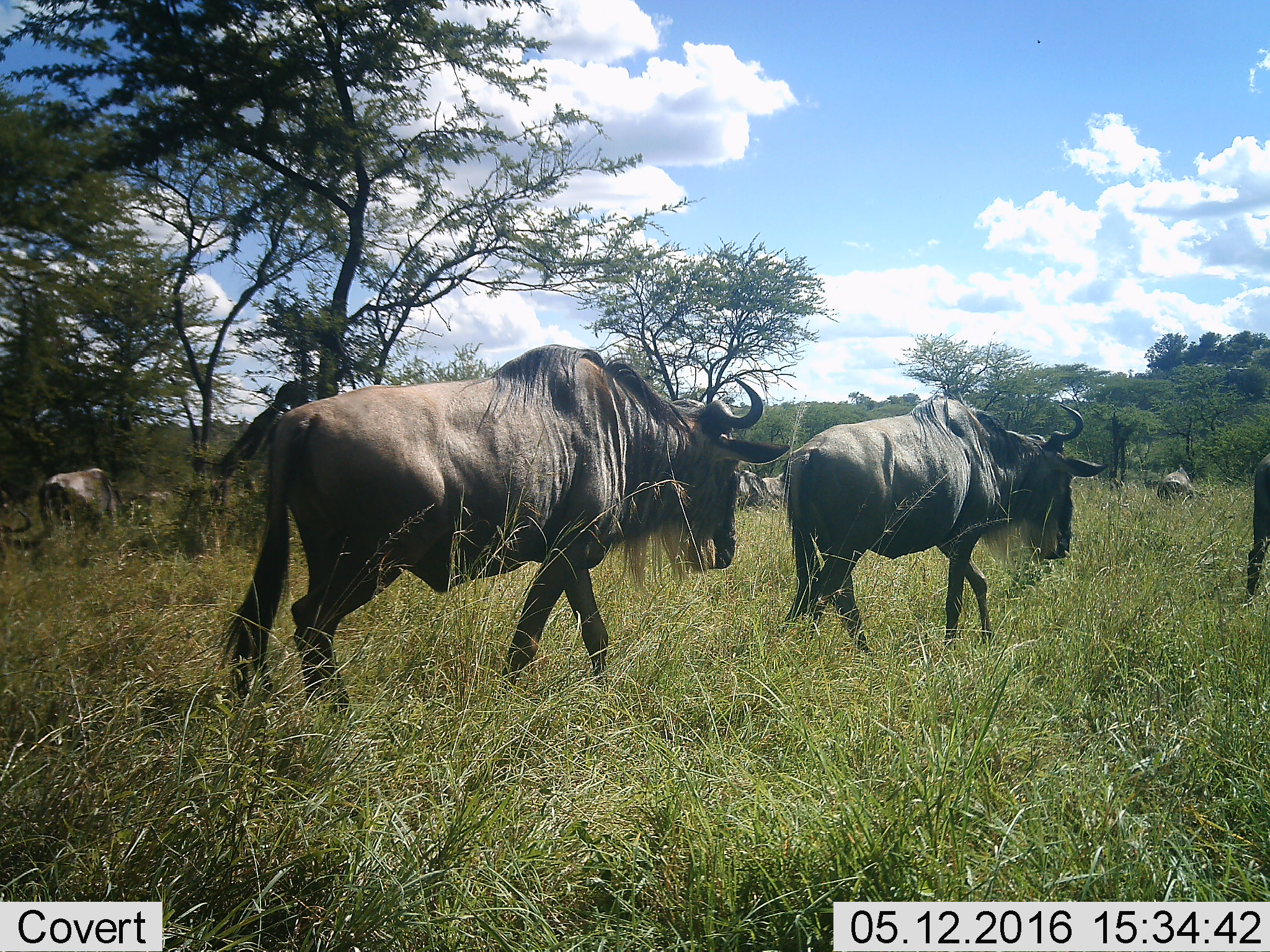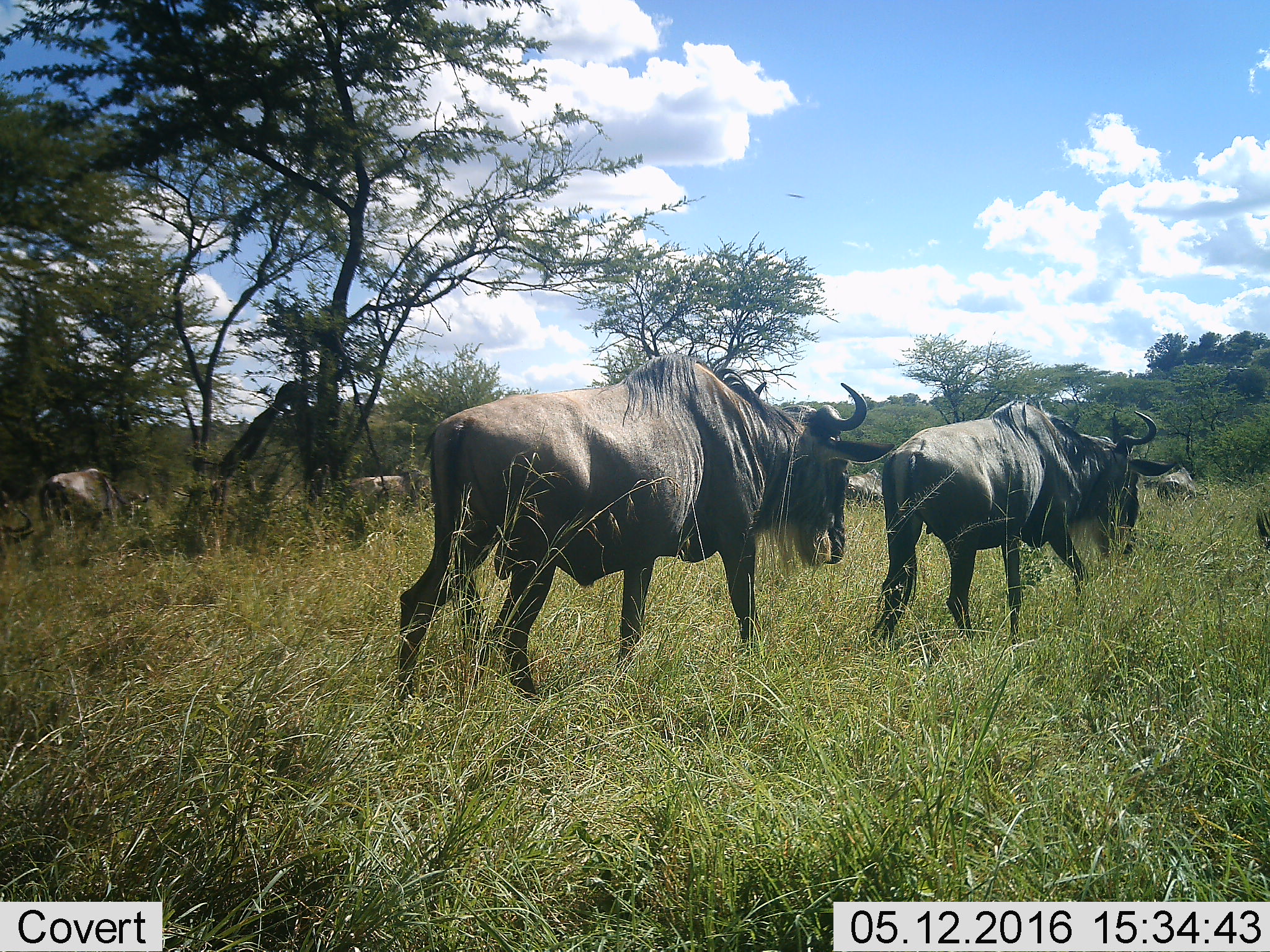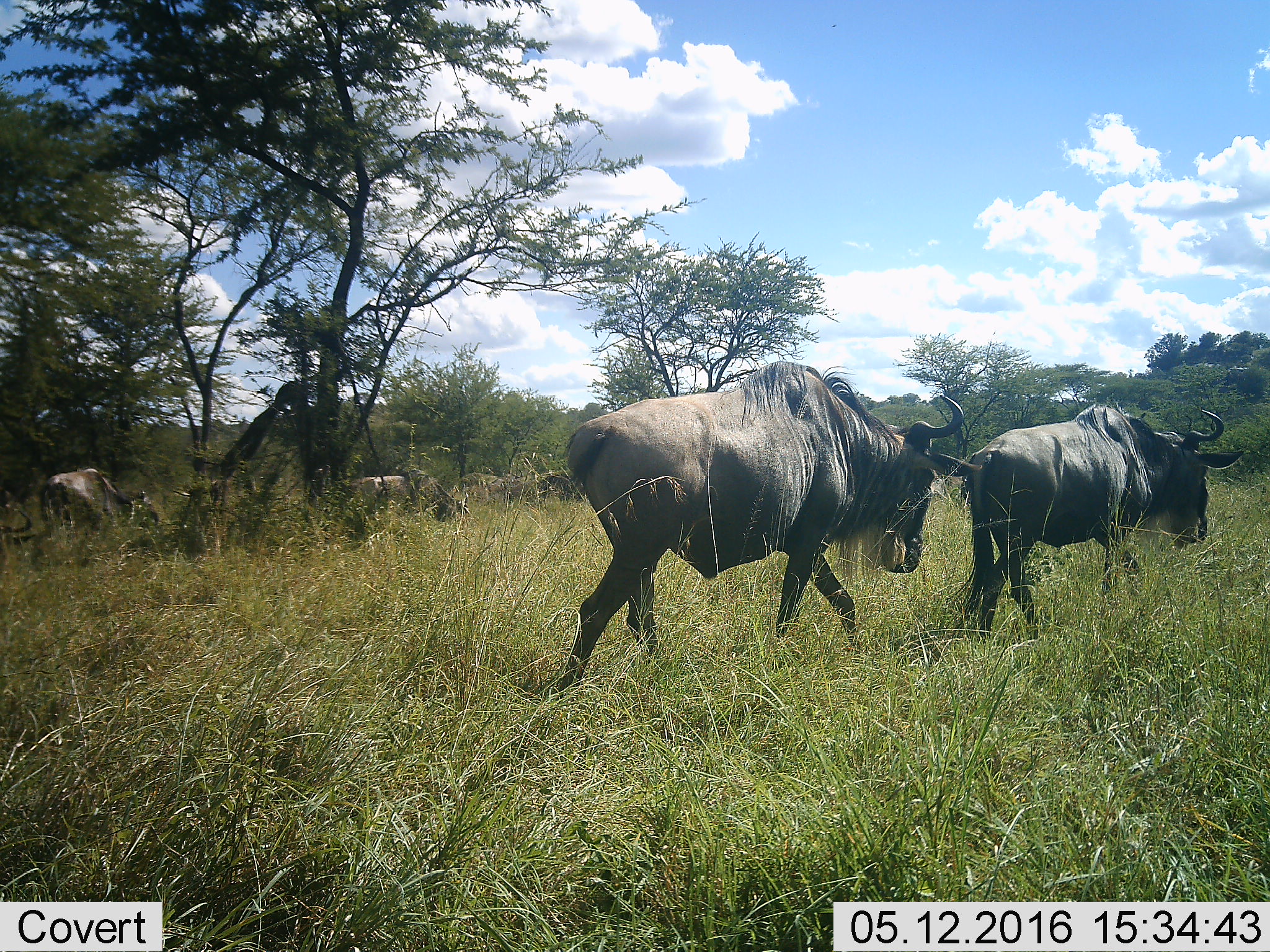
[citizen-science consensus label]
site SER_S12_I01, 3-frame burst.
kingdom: Animalia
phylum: Chordata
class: Mammalia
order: Artiodactyla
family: Bovidae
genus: Connochaetes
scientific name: Connochaetes taurinus taurinus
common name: blue wildebeest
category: wildebeestblue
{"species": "wildebeestblue (blue wildebeest) (Connochaetes taurinus taurinus)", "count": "9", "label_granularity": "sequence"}